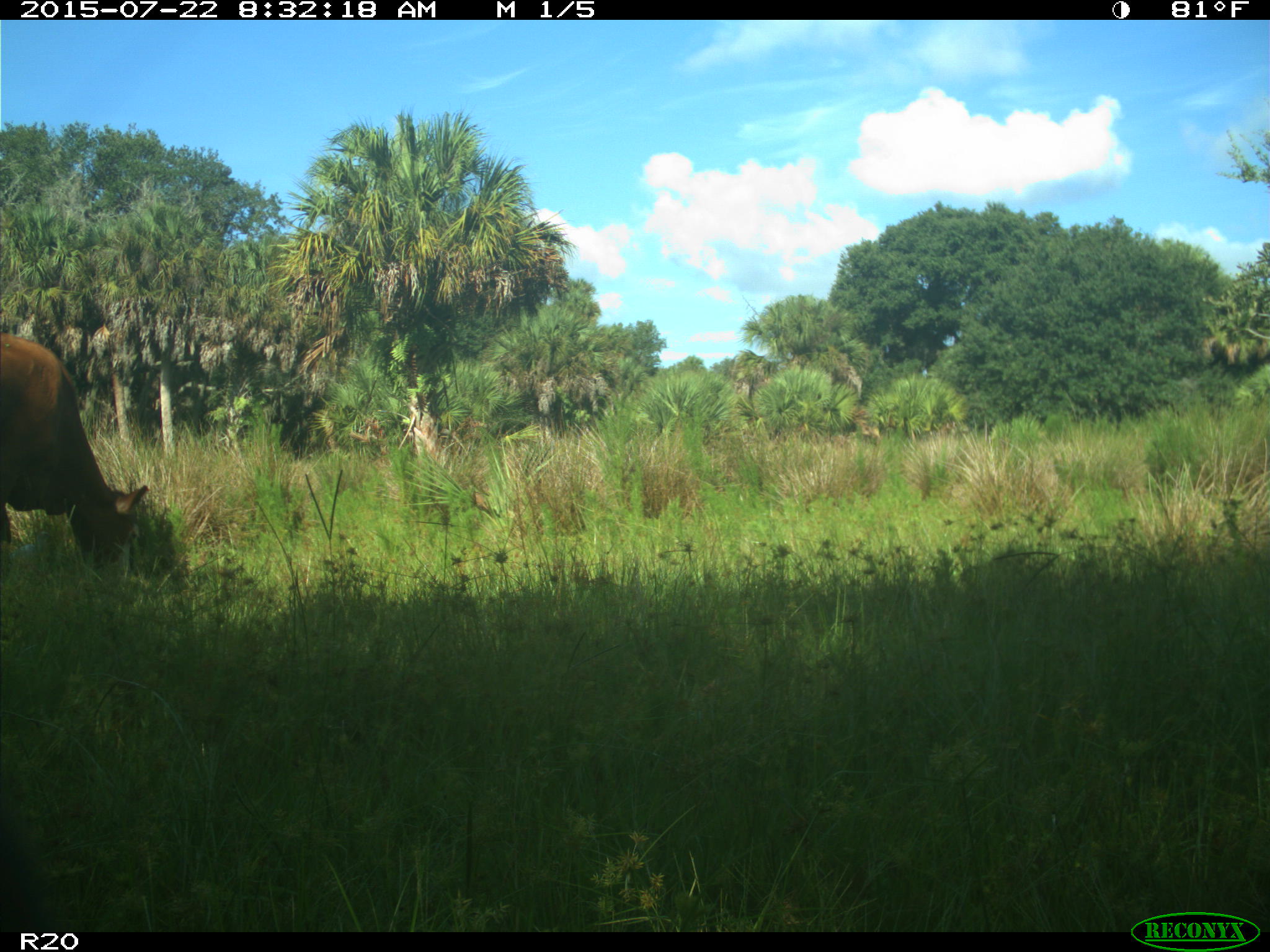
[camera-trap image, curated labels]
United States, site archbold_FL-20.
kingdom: Animalia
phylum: Chordata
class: Mammalia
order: Artiodactyla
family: Bovidae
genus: Bos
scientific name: Bos taurus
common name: domestic cow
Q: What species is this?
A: Bos taurus (domestic cow).